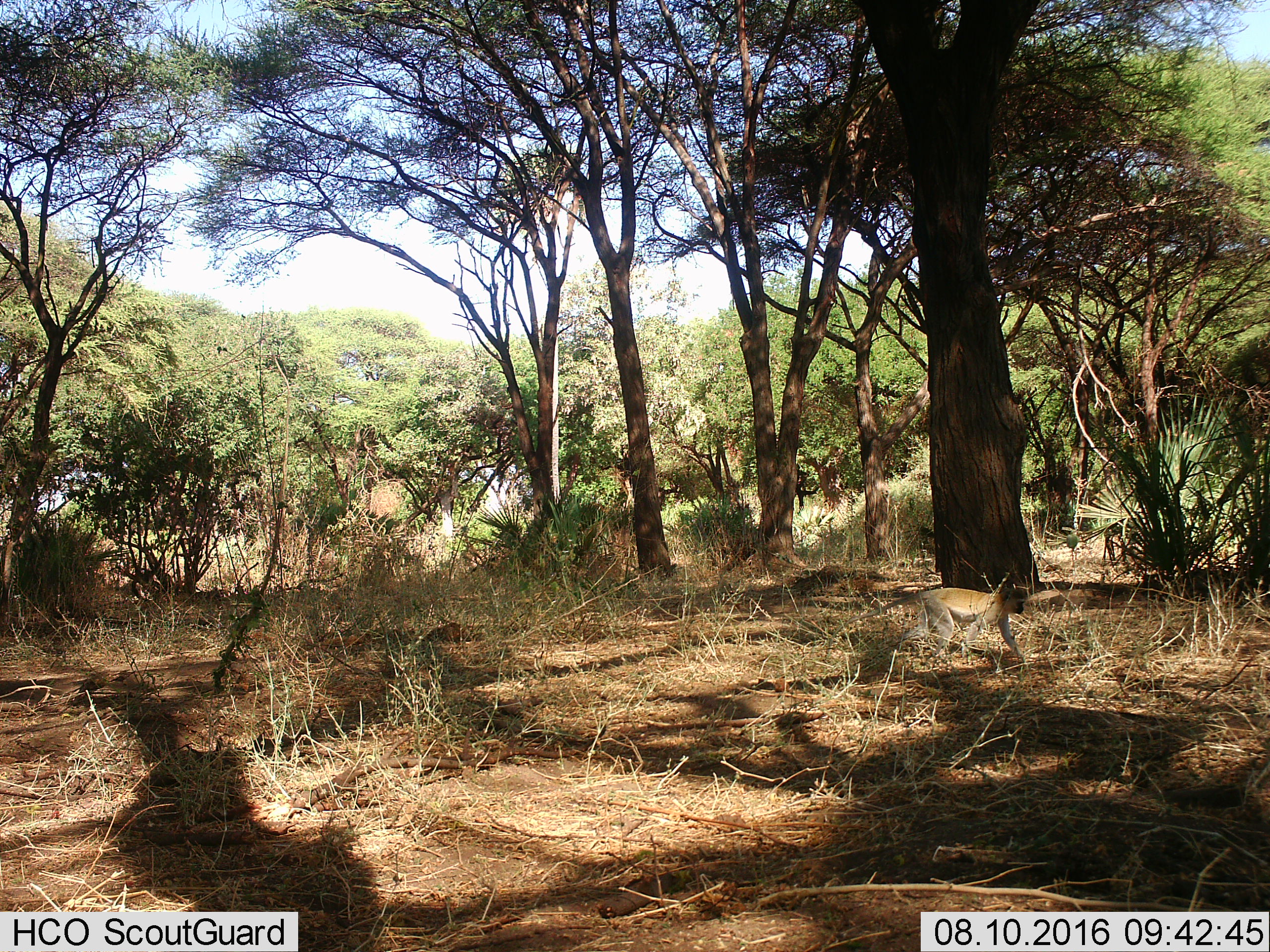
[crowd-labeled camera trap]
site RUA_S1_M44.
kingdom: Animalia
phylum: Chordata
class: Mammalia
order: Primates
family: Cercopithecidae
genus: Chlorocebus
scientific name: Chlorocebus pygerythrus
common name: vervet monkey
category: monkeyvervet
Monkeyvervet (vervet monkey) (Chlorocebus pygerythrus), count 1. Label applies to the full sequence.